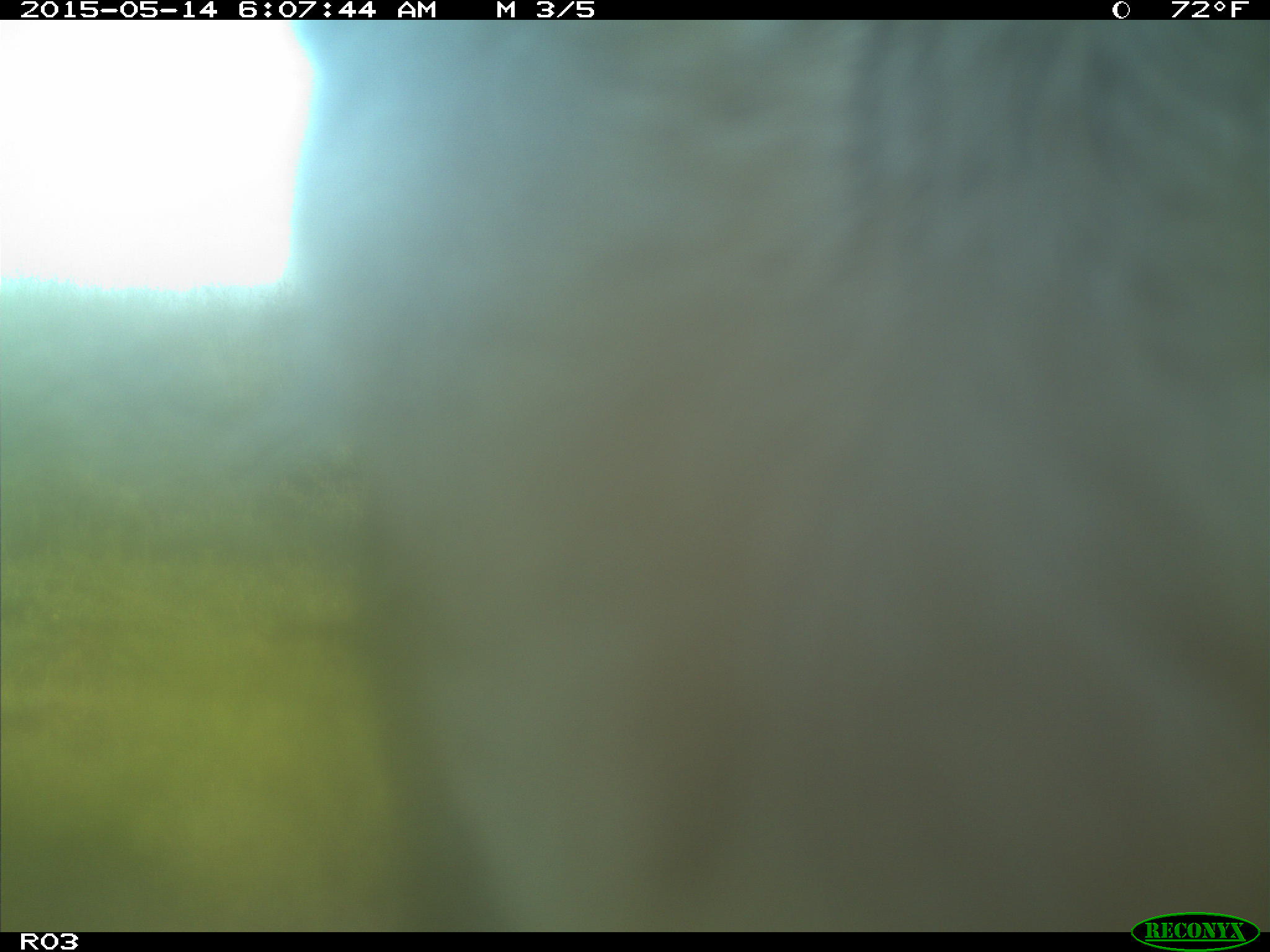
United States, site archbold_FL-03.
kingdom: Animalia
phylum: Chordata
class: Mammalia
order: Artiodactyla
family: Bovidae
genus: Bos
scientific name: Bos taurus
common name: domestic cow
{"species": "Bos taurus (domestic cow)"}